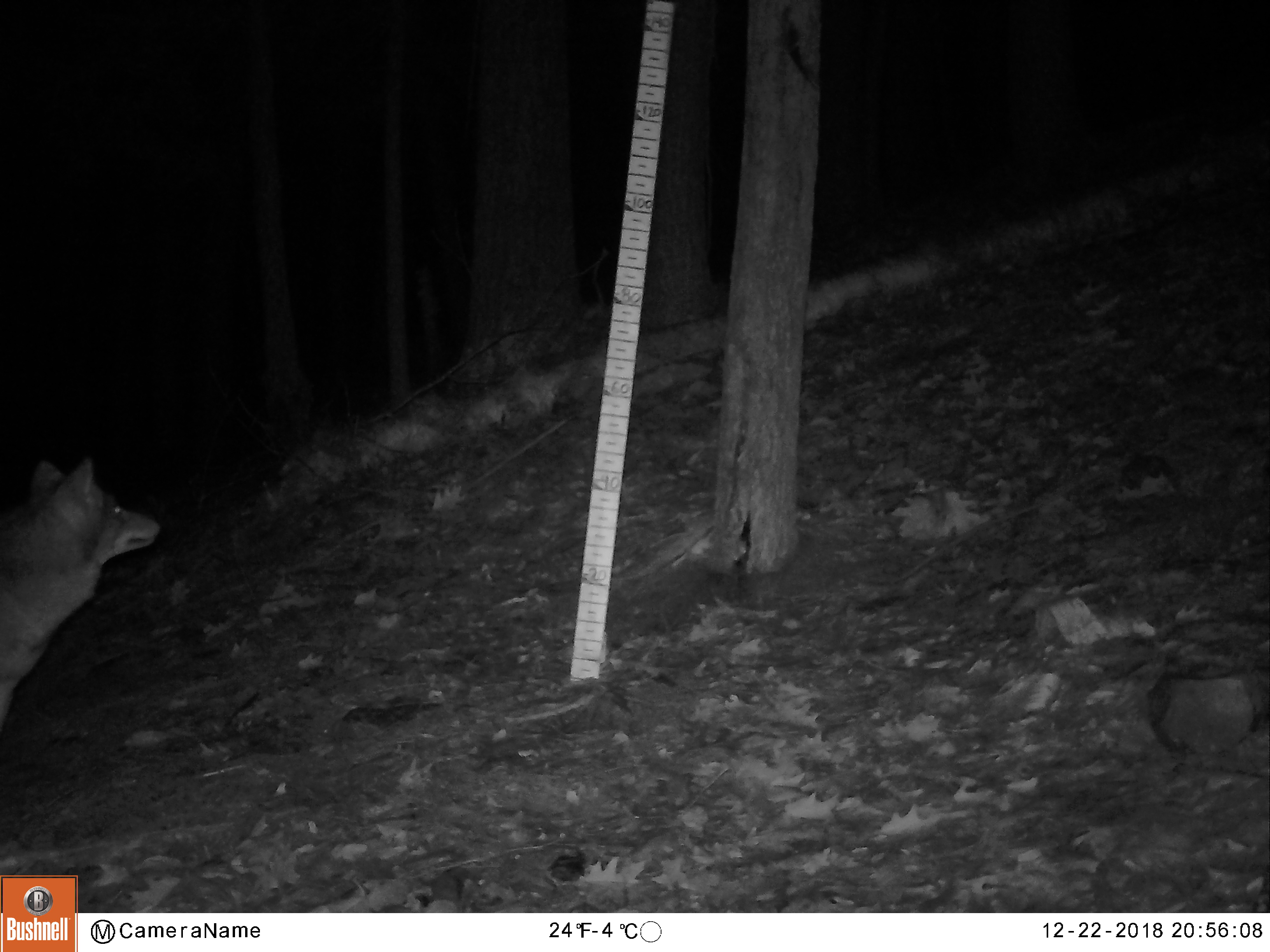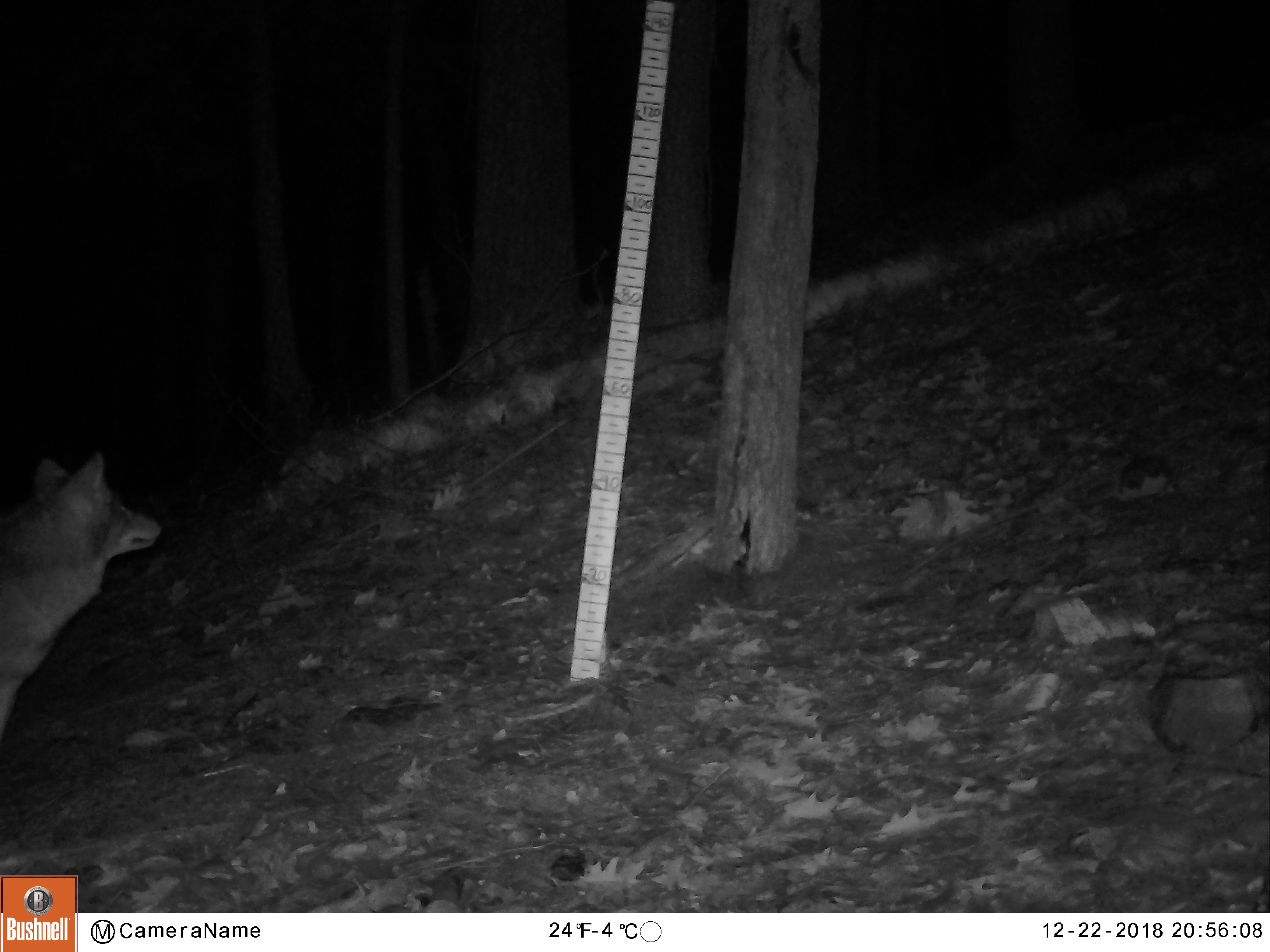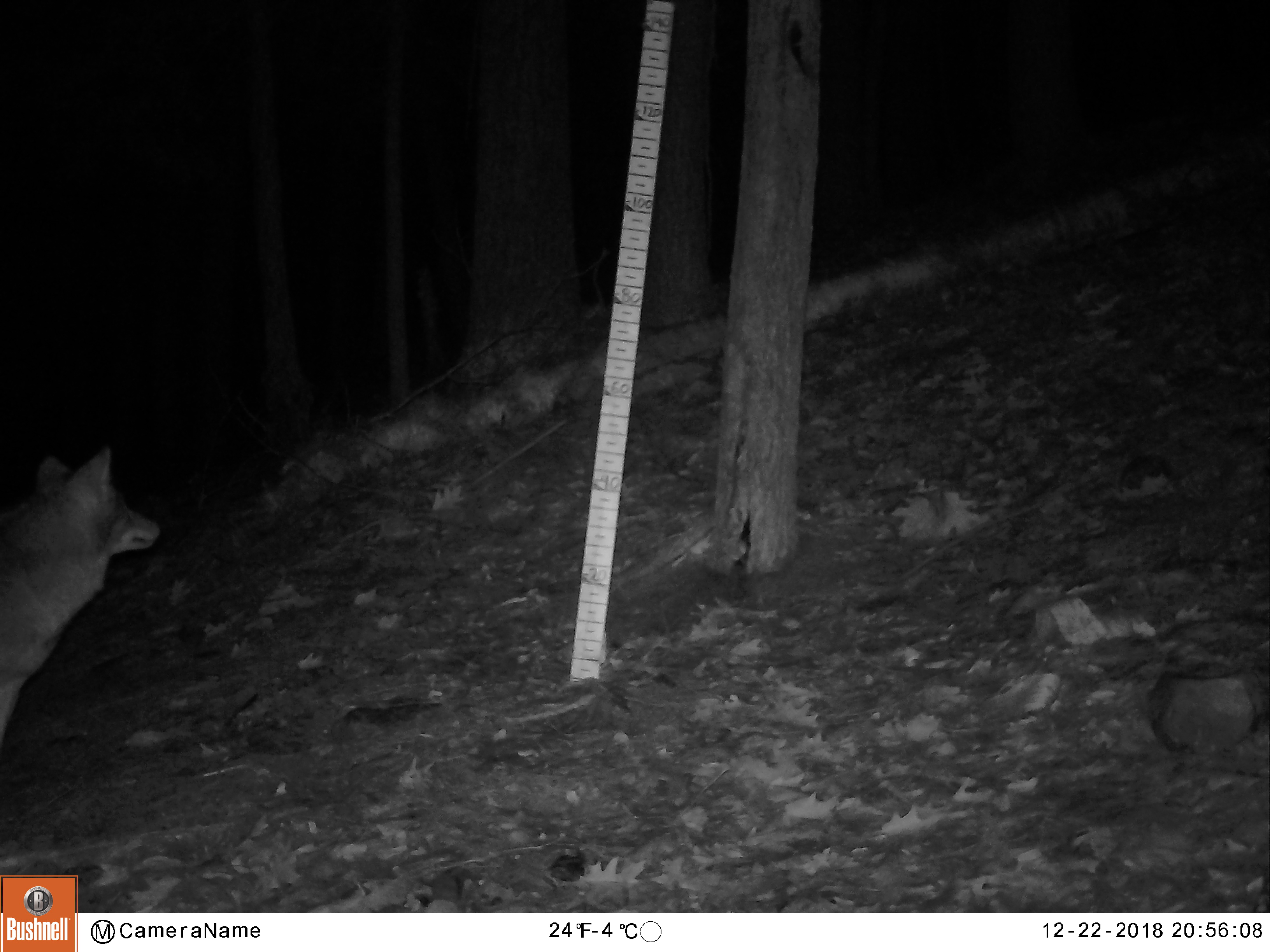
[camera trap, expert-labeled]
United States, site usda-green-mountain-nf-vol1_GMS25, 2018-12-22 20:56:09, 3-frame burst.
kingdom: Animalia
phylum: Chordata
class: Mammalia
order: Carnivora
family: Canidae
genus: Canis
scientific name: Canis latrans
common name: coyote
Coyote (Canis latrans).